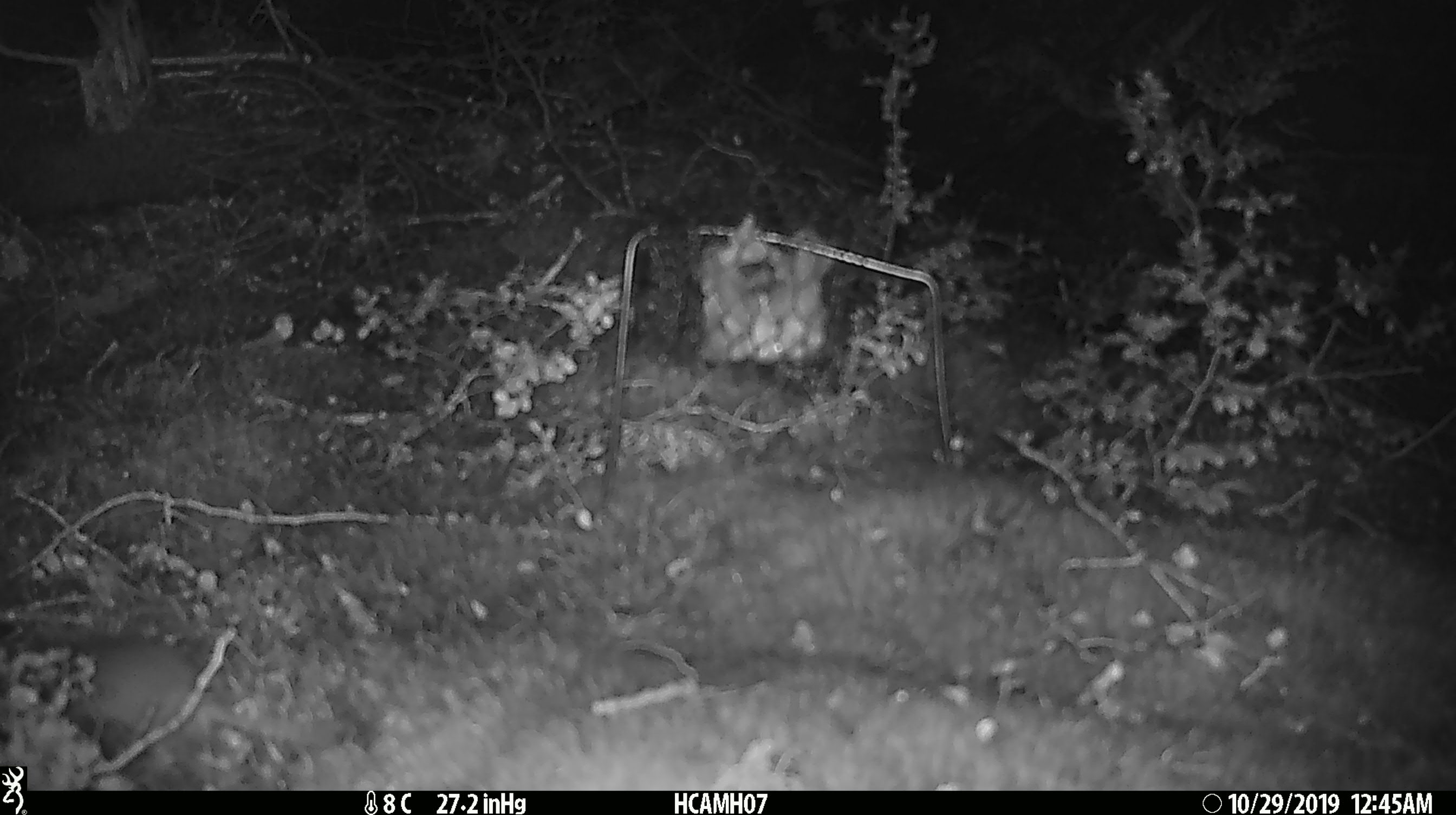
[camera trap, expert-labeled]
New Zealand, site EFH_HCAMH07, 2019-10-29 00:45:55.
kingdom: Animalia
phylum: Chordata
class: Mammalia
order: Rodentia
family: Muridae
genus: Mus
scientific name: Mus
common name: mouse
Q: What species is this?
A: Mouse (Mus).